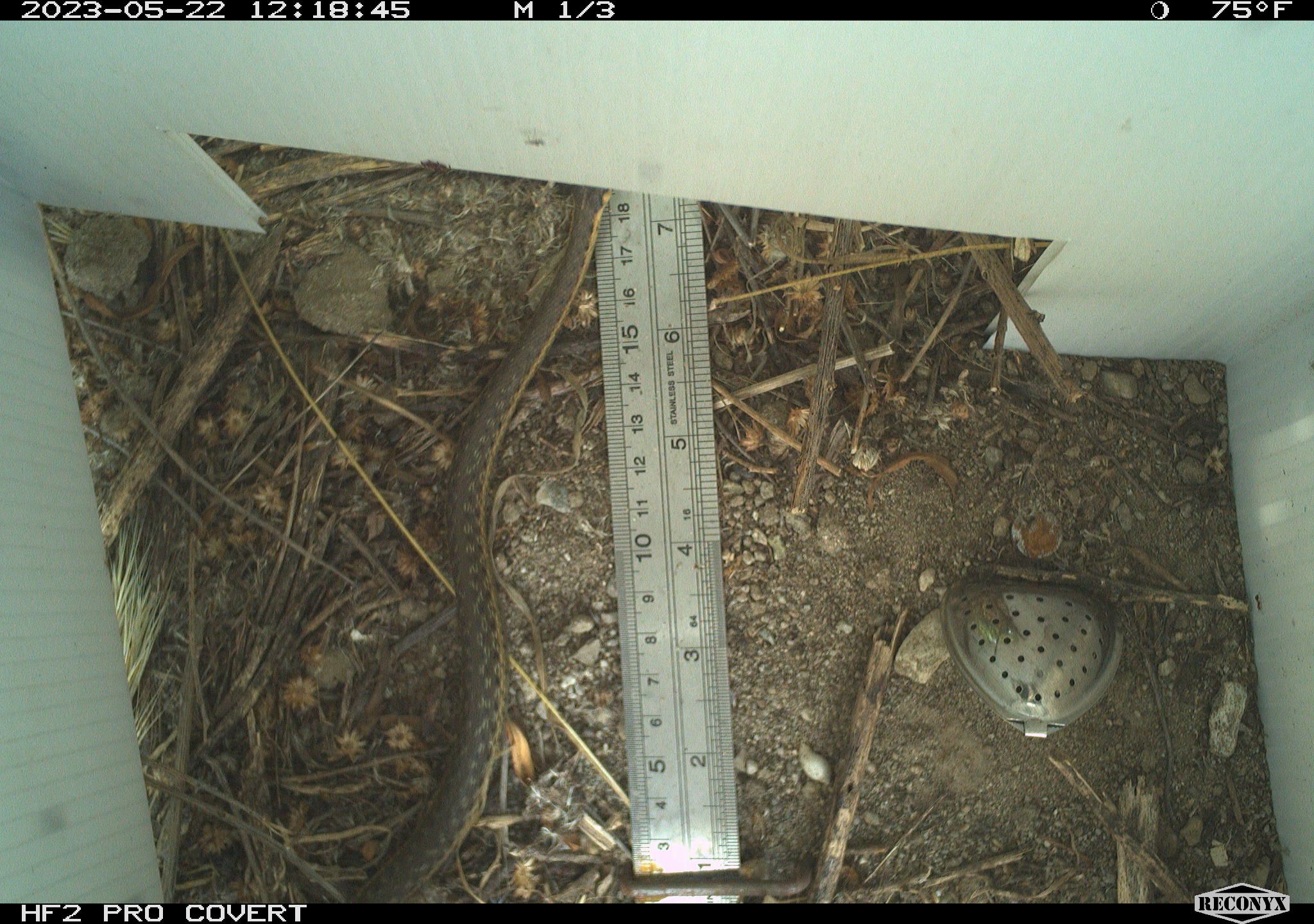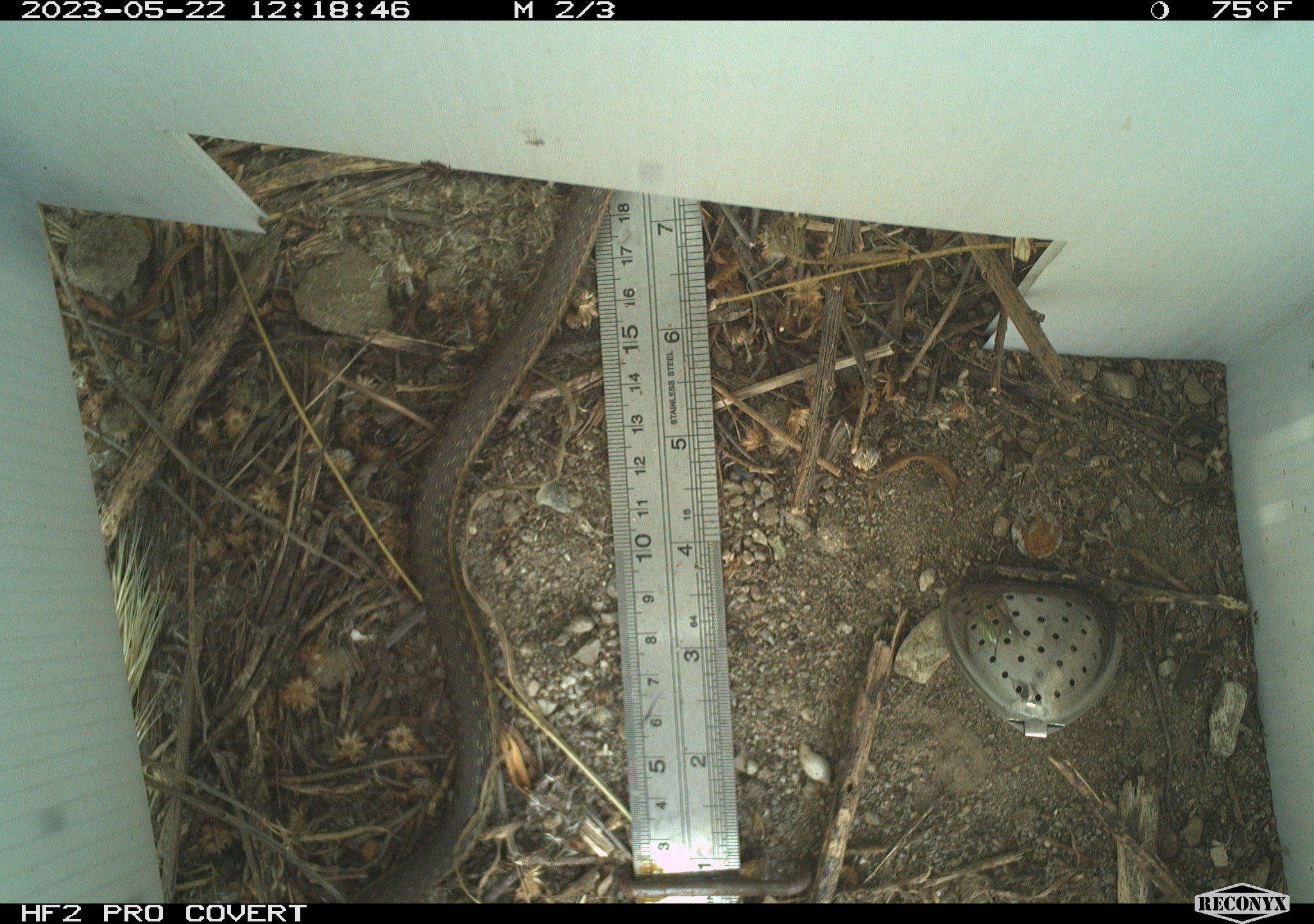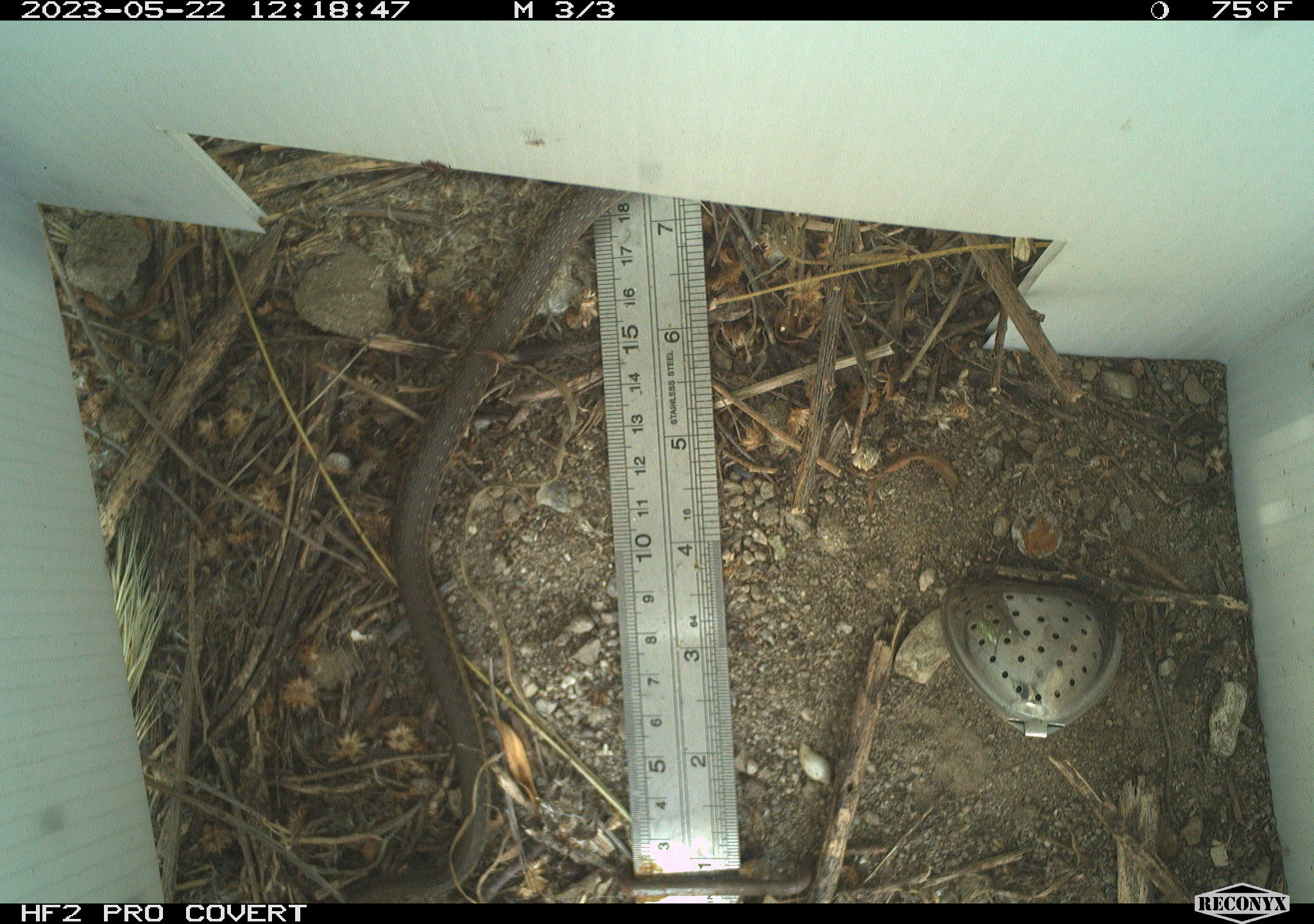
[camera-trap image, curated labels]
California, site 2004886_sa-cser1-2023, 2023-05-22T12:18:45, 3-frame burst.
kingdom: Animalia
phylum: Chordata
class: Reptilia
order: Squamata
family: Colubridae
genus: Thamnophis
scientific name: Thamnophis hammondii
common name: two-striped gartersnake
Two-striped gartersnake (Thamnophis hammondii).